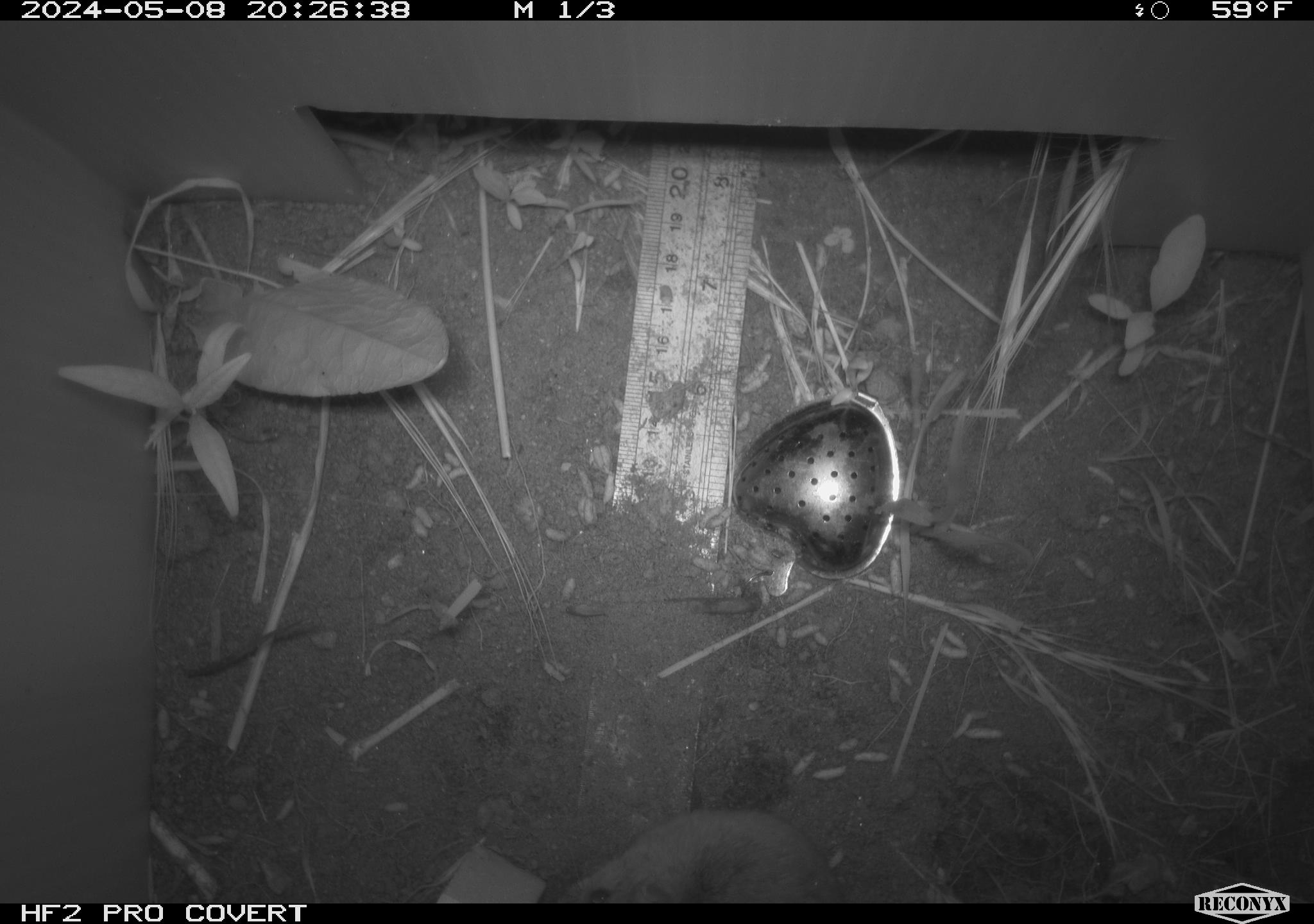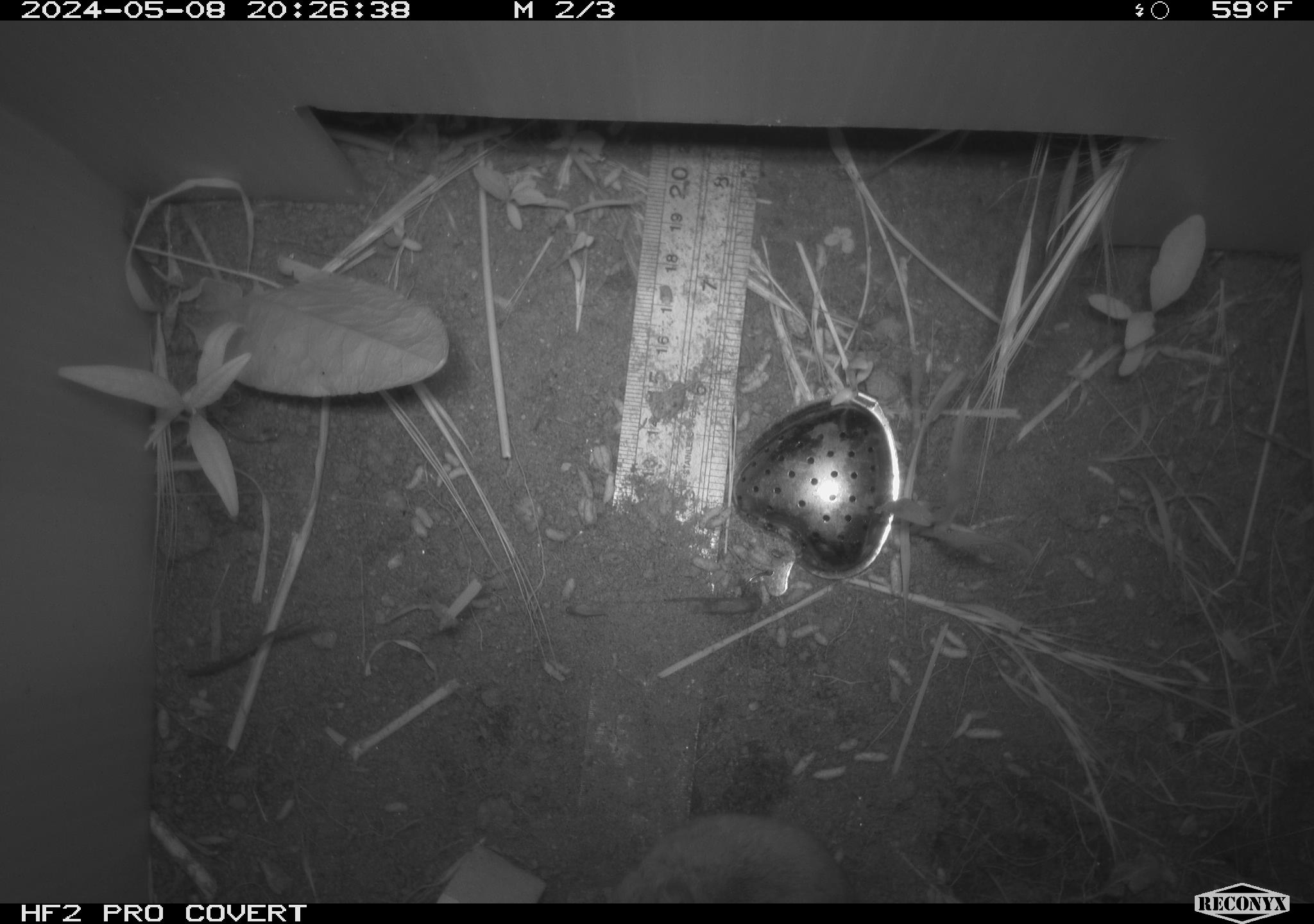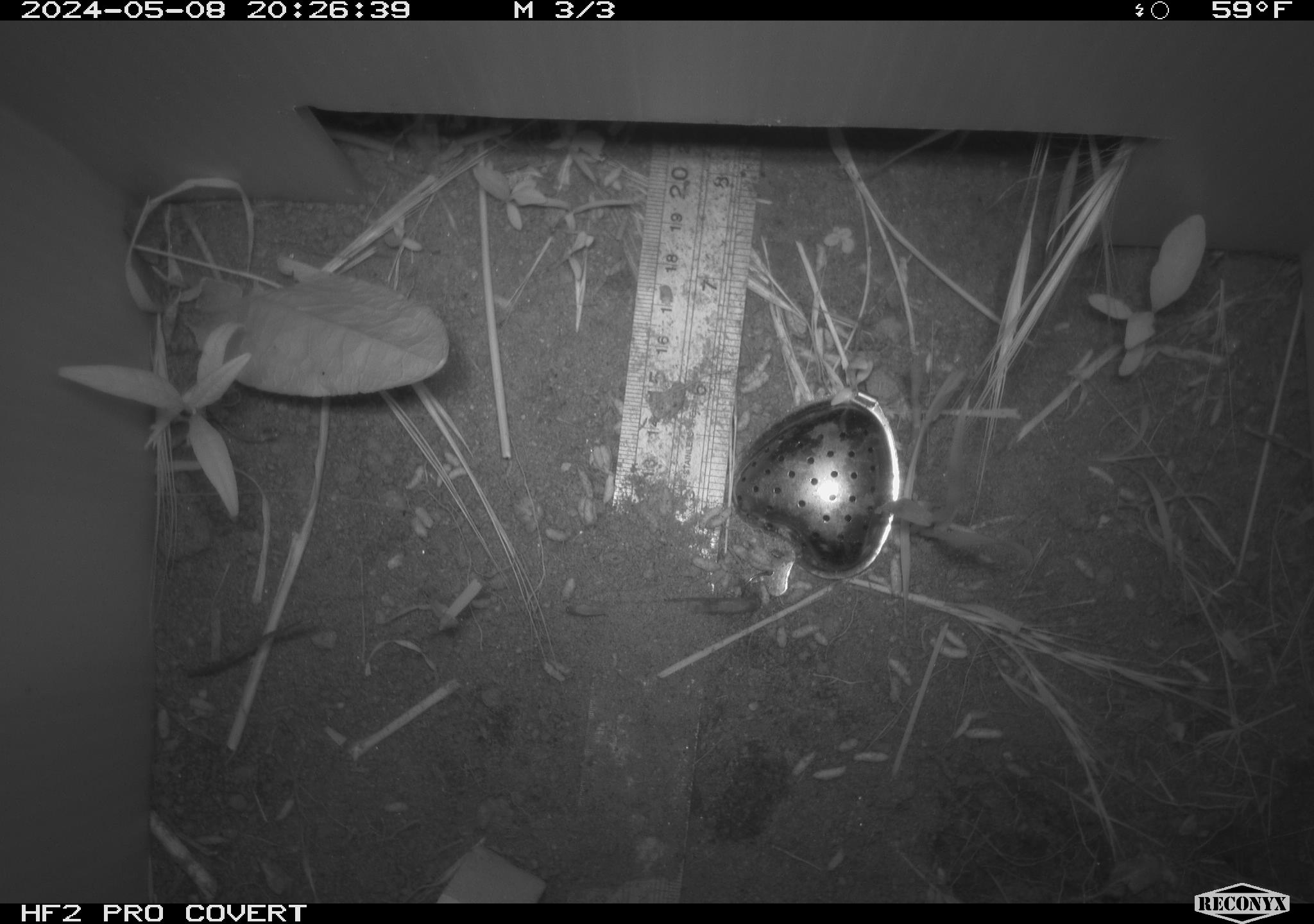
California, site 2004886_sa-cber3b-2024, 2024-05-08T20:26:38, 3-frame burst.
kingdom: Animalia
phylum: Chordata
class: Mammalia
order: Rodentia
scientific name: Rodentia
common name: mouse species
Mouse species (Rodentia).